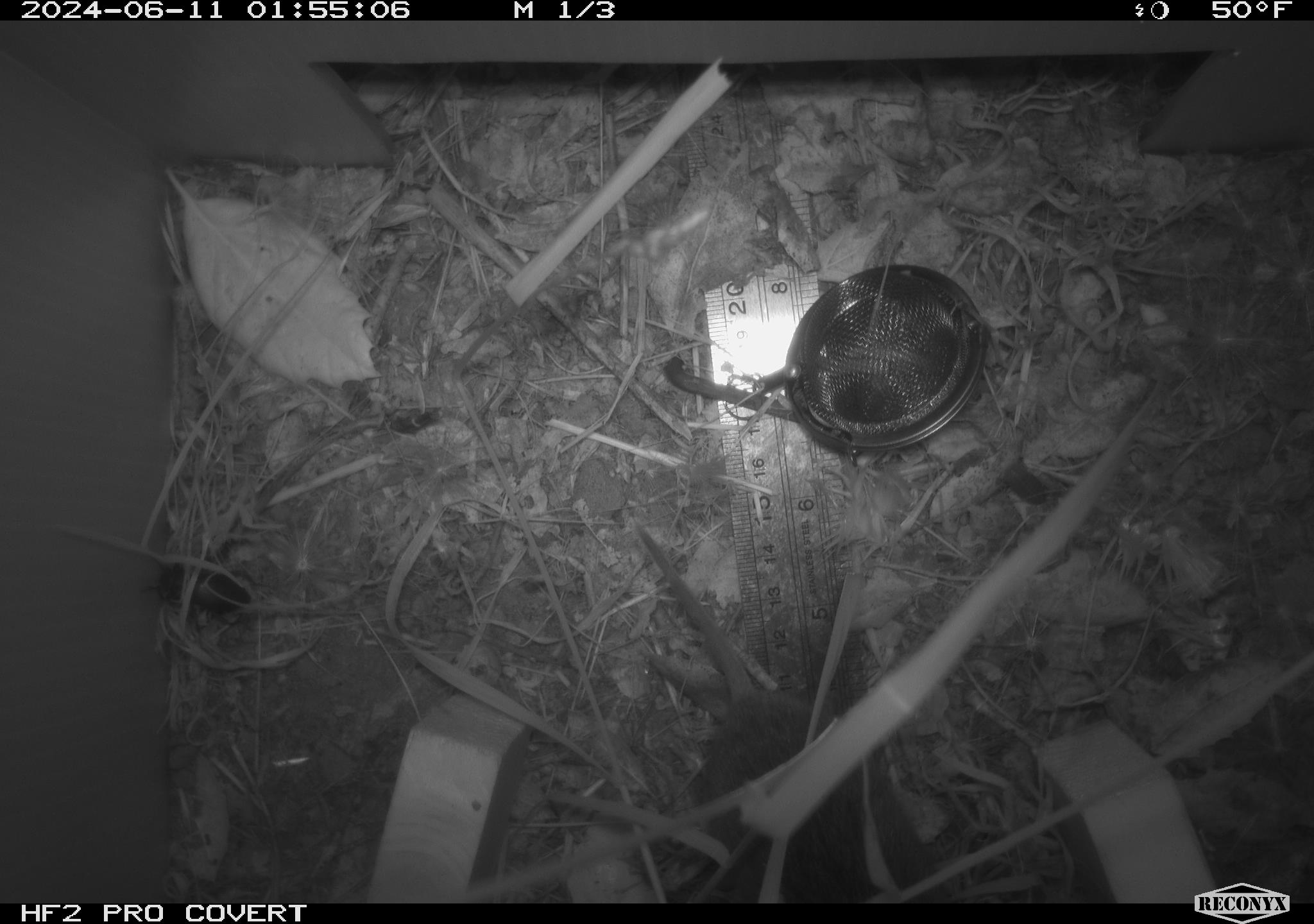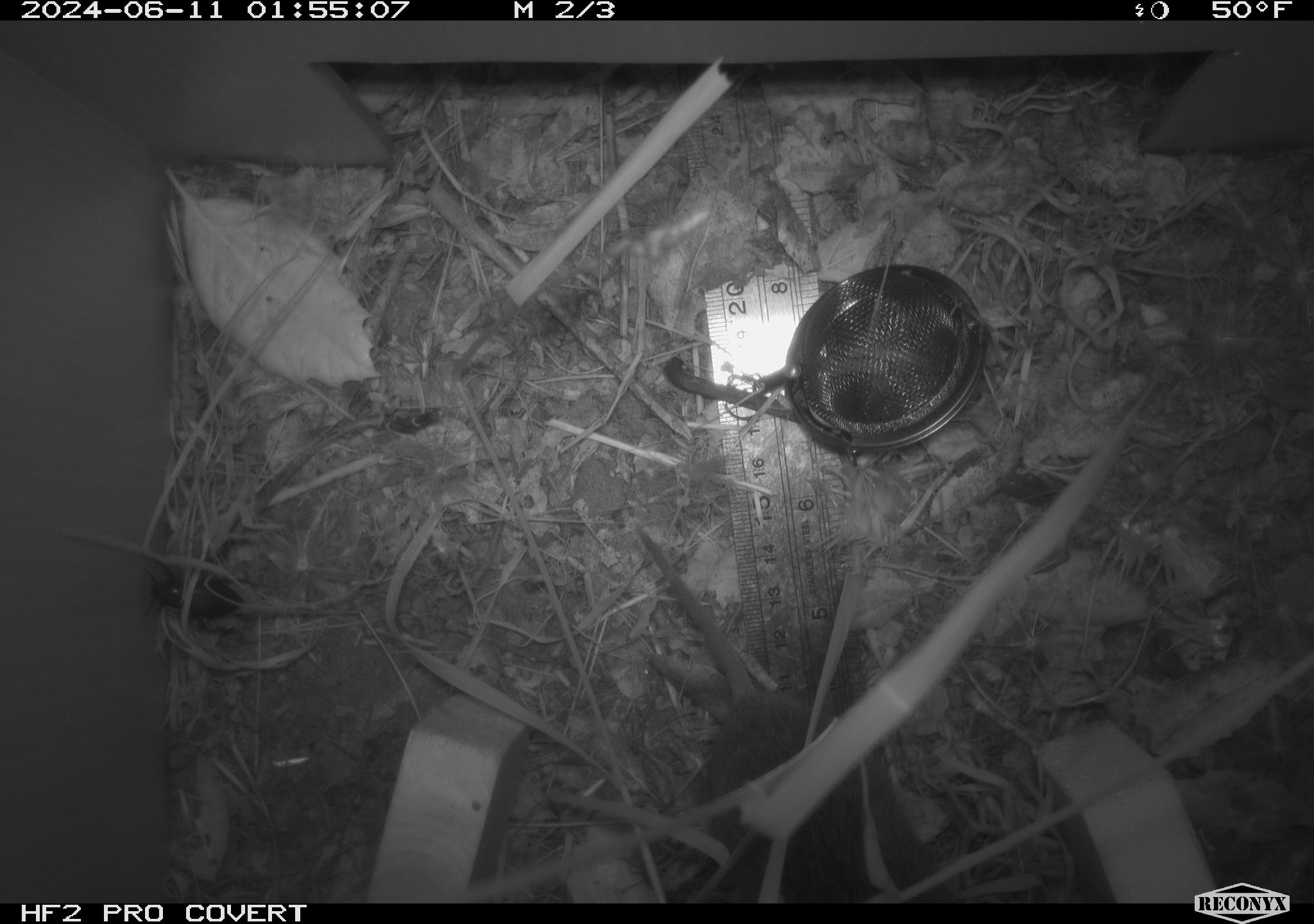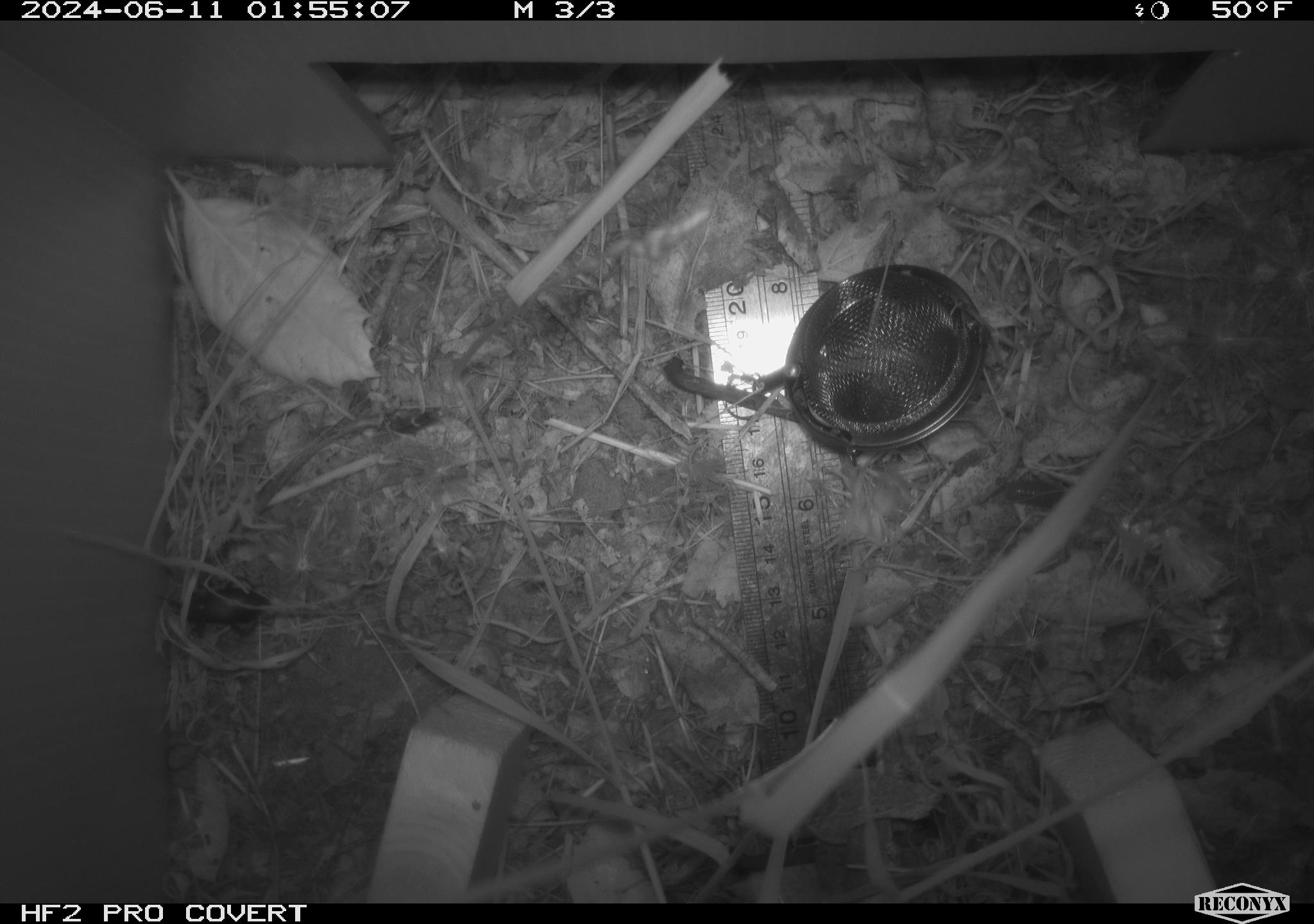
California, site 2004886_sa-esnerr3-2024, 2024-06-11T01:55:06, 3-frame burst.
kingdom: Animalia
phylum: Chordata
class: Mammalia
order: Rodentia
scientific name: Rodentia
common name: rodent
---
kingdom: Animalia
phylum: Arthropoda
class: Insecta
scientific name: Insecta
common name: insect